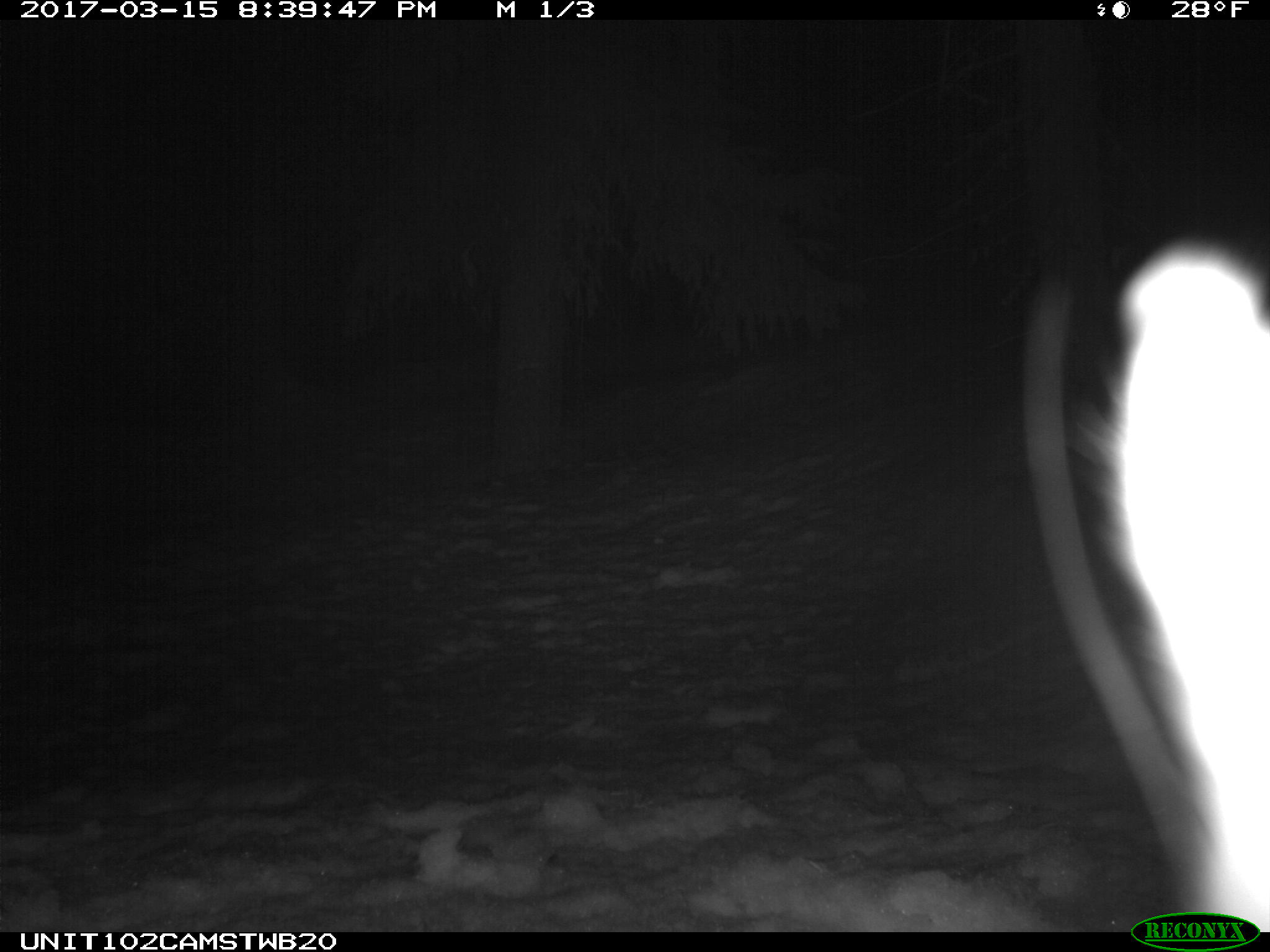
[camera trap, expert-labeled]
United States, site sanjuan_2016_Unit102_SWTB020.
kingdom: Animalia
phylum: Chordata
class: Mammalia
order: Lagomorpha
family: Leporidae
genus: Lepus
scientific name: Lepus americanus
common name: snowshoe hare